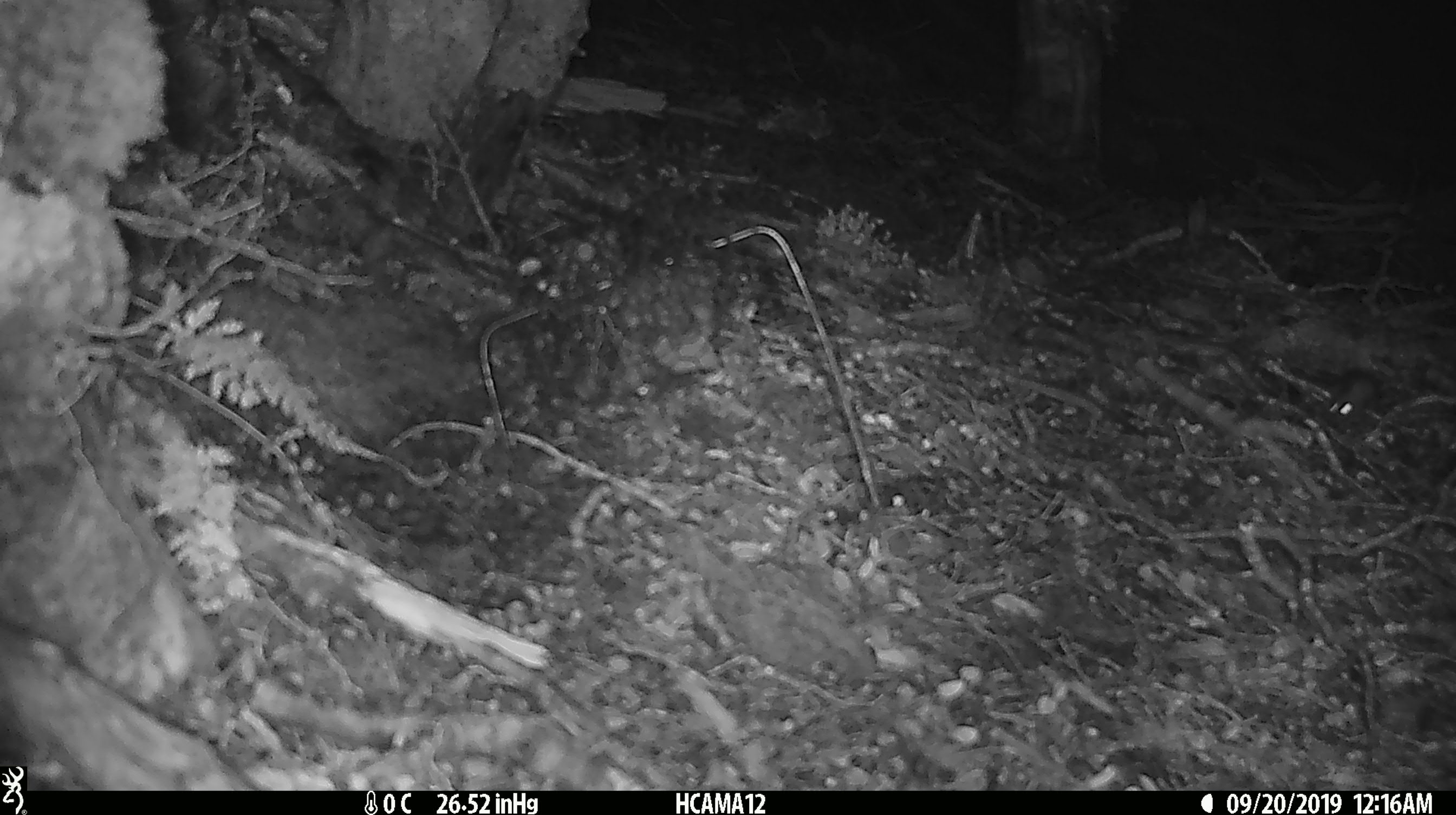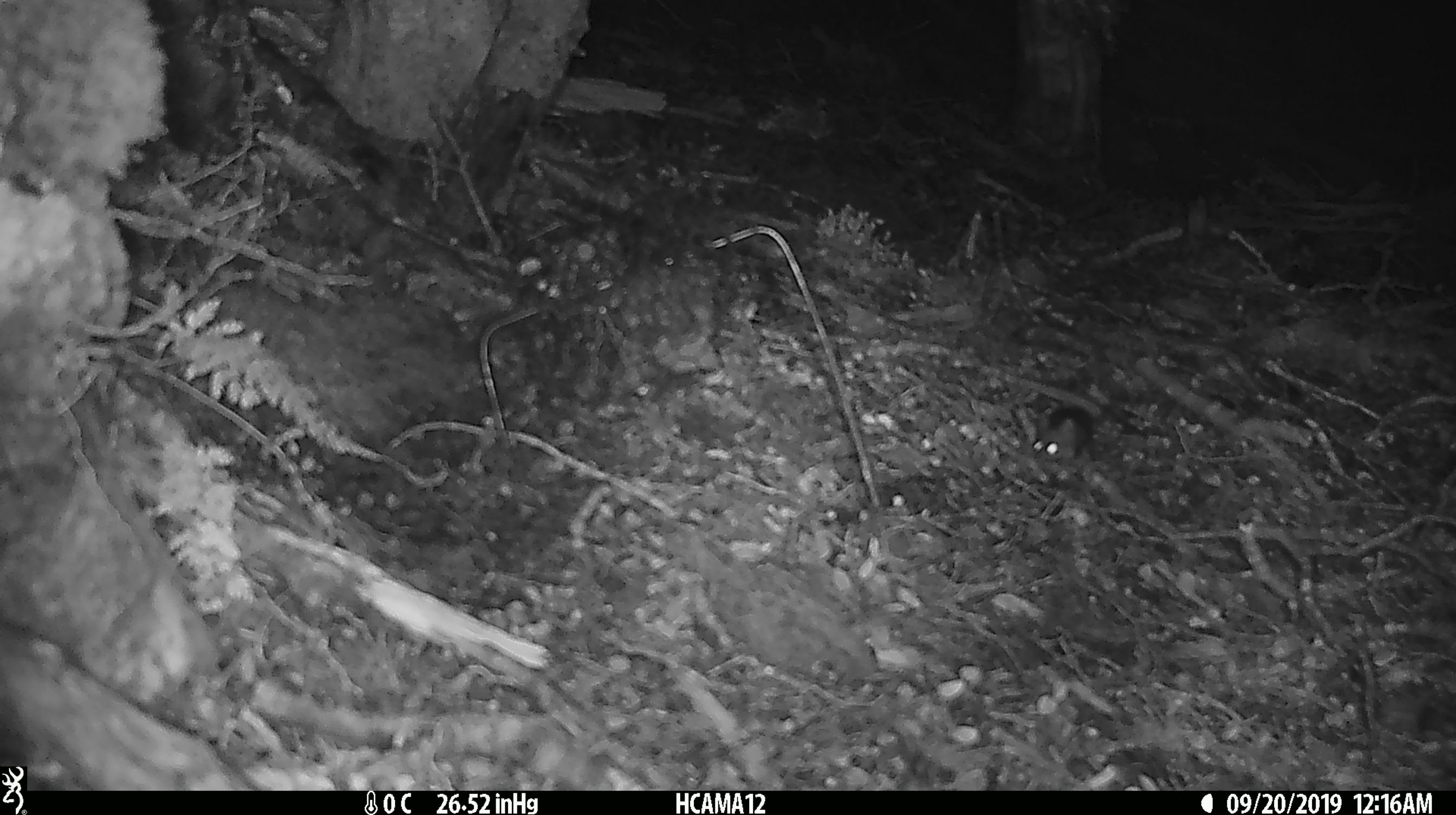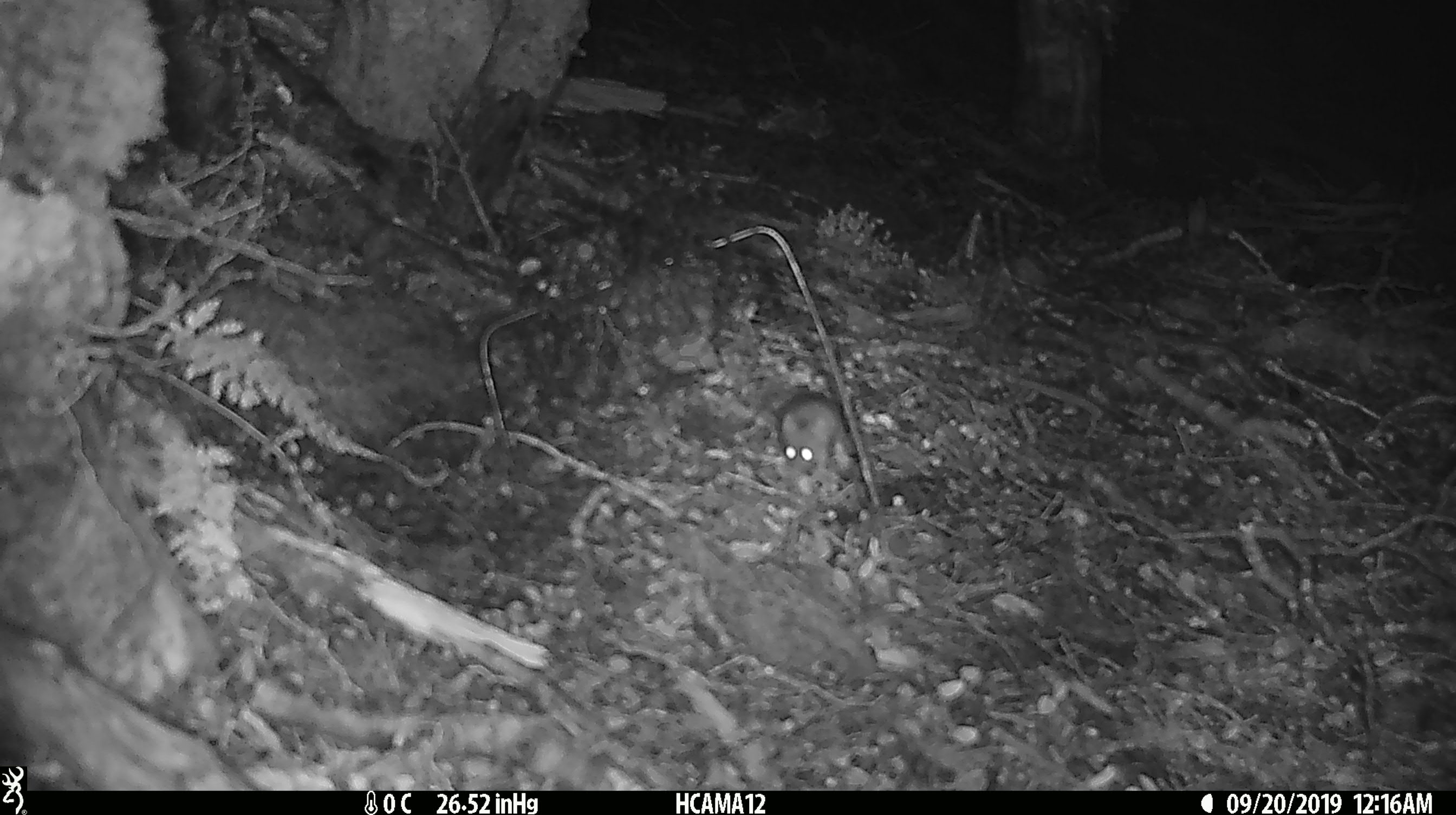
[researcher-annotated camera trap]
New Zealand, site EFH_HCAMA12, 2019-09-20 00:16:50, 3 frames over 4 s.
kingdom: Animalia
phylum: Chordata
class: Mammalia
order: Rodentia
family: Muridae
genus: Mus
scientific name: Mus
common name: mouse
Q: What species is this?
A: Mouse (Mus).